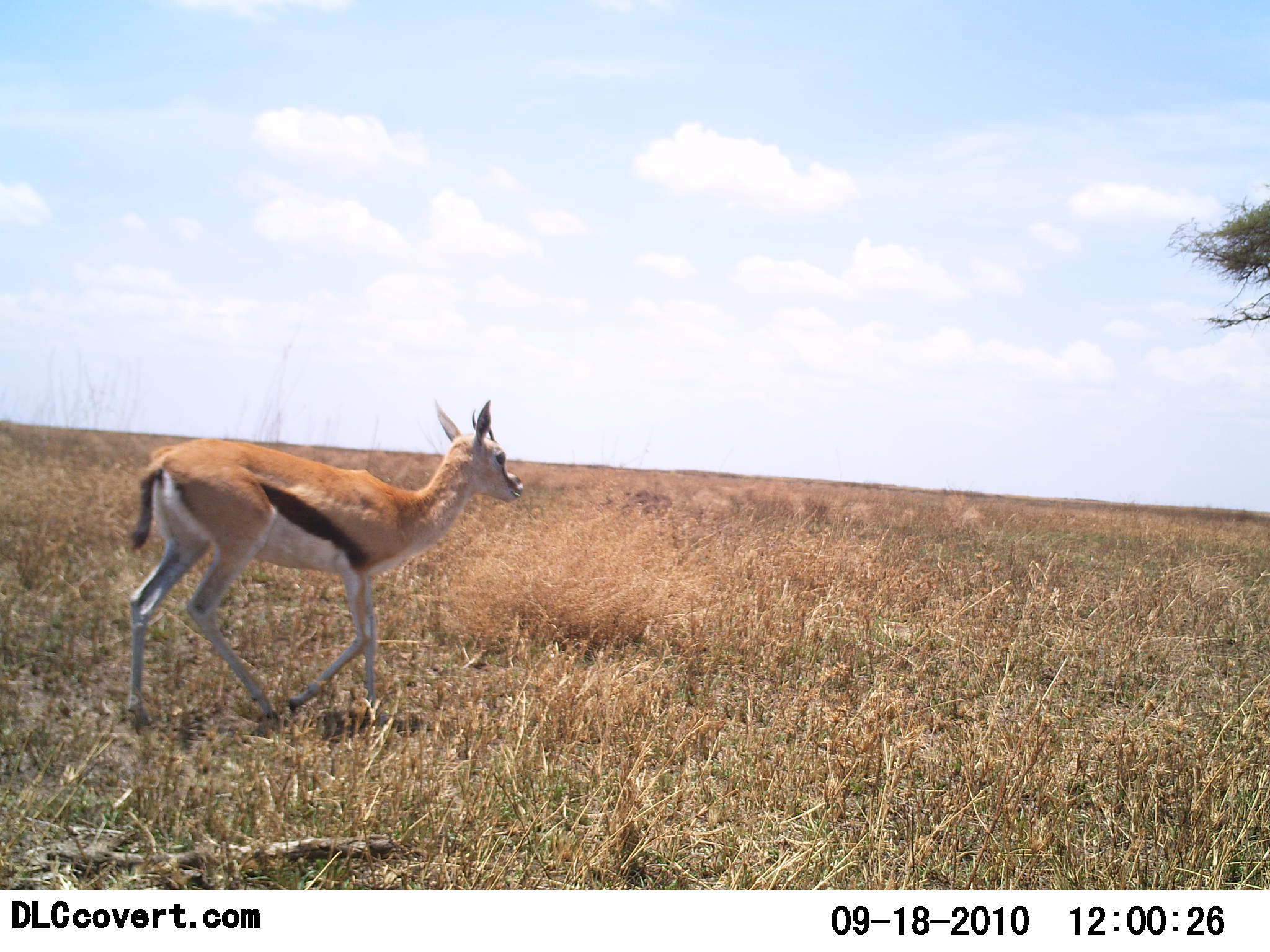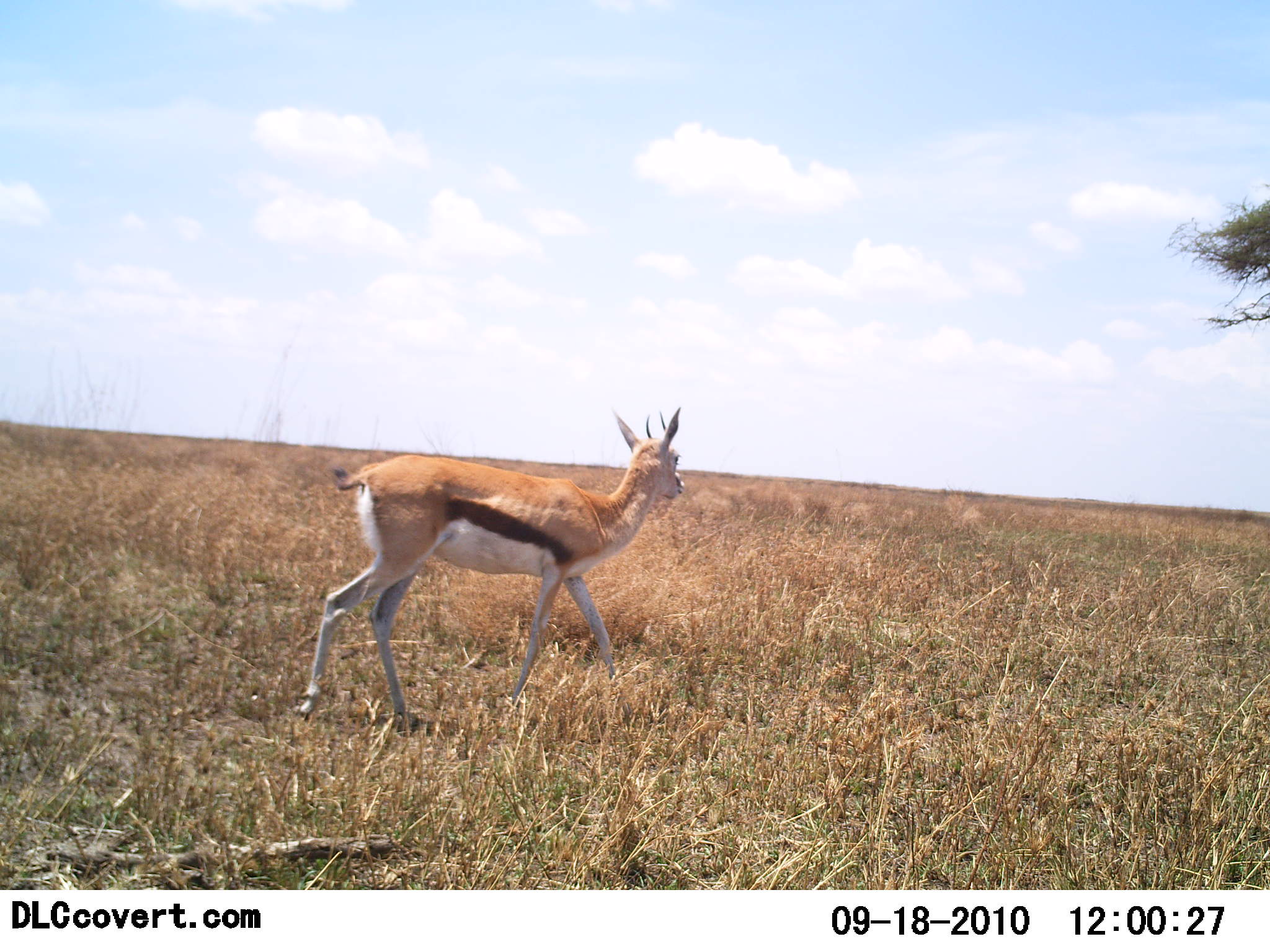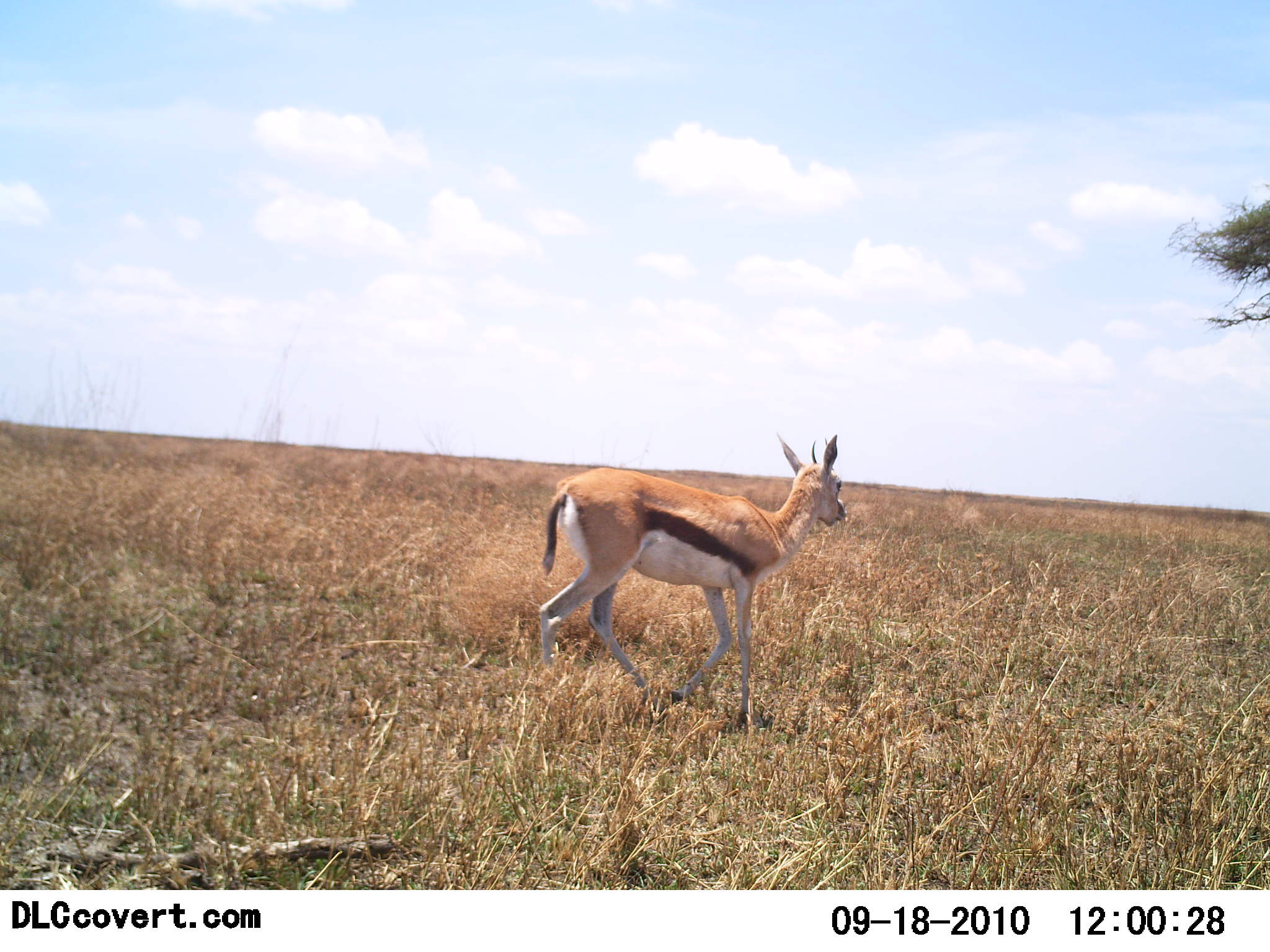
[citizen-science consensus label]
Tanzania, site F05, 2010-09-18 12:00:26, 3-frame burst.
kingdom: Animalia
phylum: Chordata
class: Mammalia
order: Artiodactyla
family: Bovidae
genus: Eudorcas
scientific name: Eudorcas thomsonii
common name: thomson's gazelle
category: gazellethomsons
Gazellethomsons (thomson's gazelle) (Eudorcas thomsonii), count 1. Behavior (volunteer vote fractions): standing 17%, resting 6%, moving 89%, interacting 0%. Young present (vote fraction): 0%. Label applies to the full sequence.